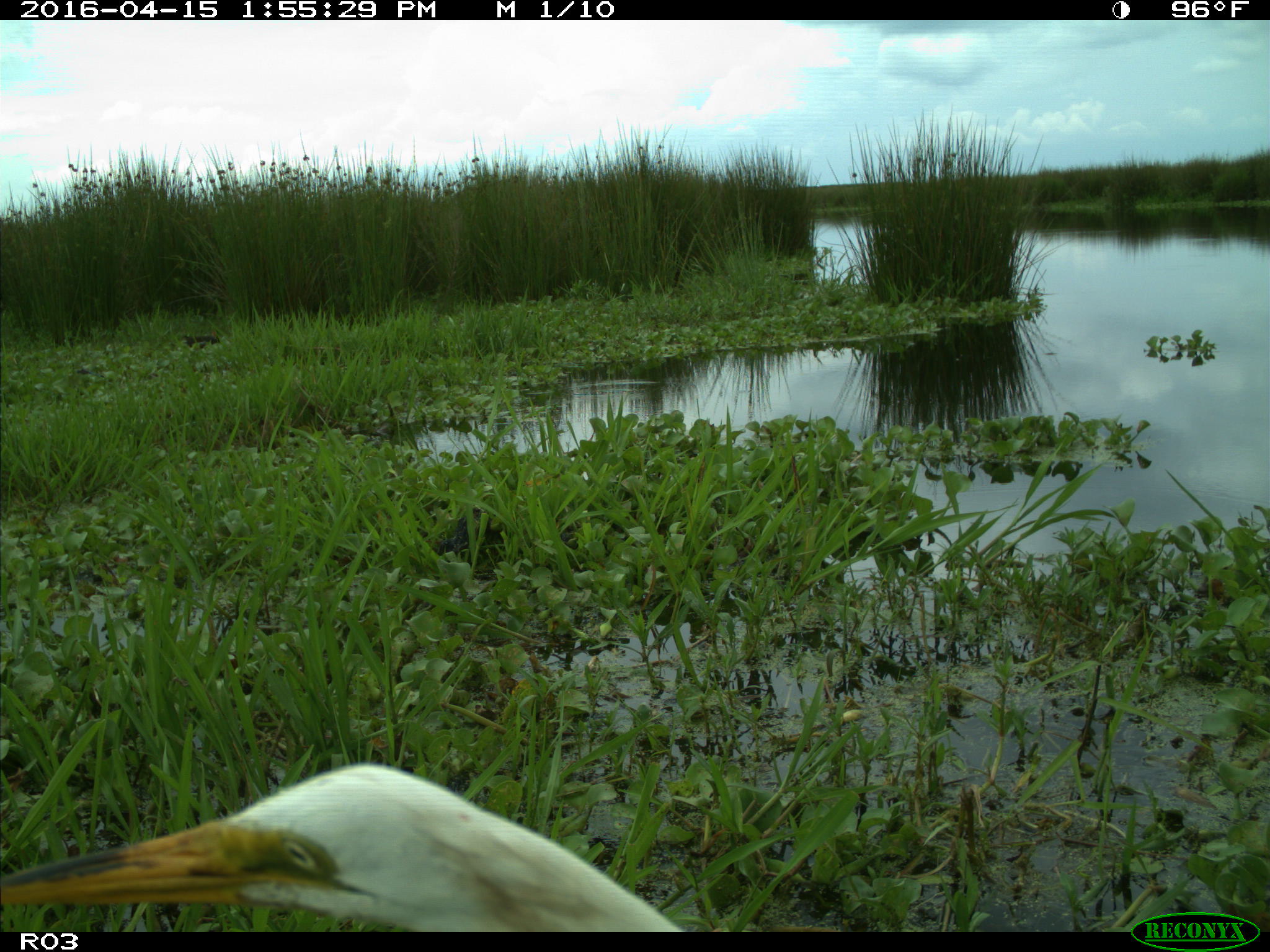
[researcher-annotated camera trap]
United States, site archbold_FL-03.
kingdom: Animalia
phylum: Chordata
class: Aves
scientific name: Aves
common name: birds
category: unidentified bird